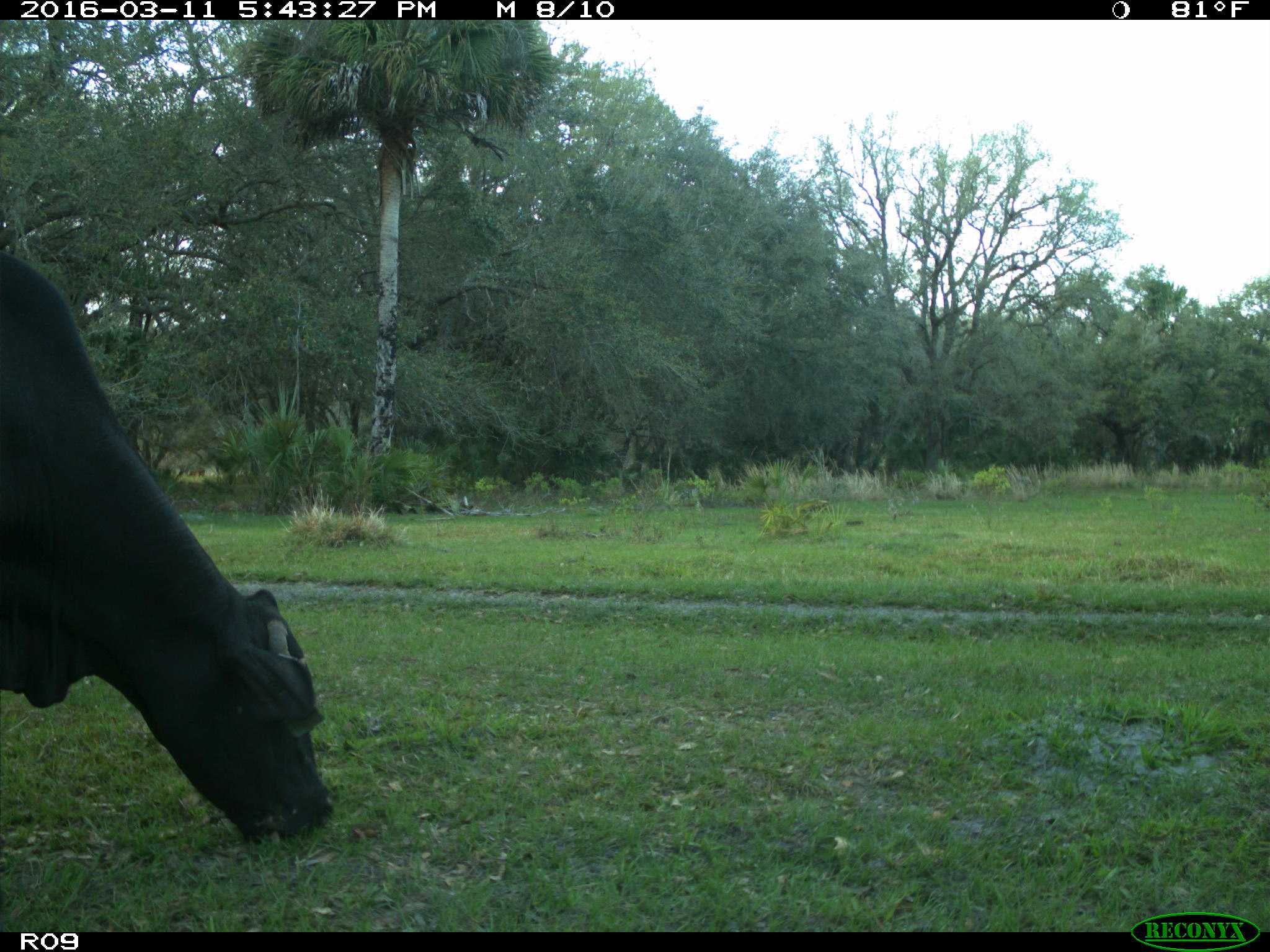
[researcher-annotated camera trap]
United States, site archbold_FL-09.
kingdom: Animalia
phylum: Chordata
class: Mammalia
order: Artiodactyla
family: Bovidae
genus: Bos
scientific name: Bos taurus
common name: domestic cow